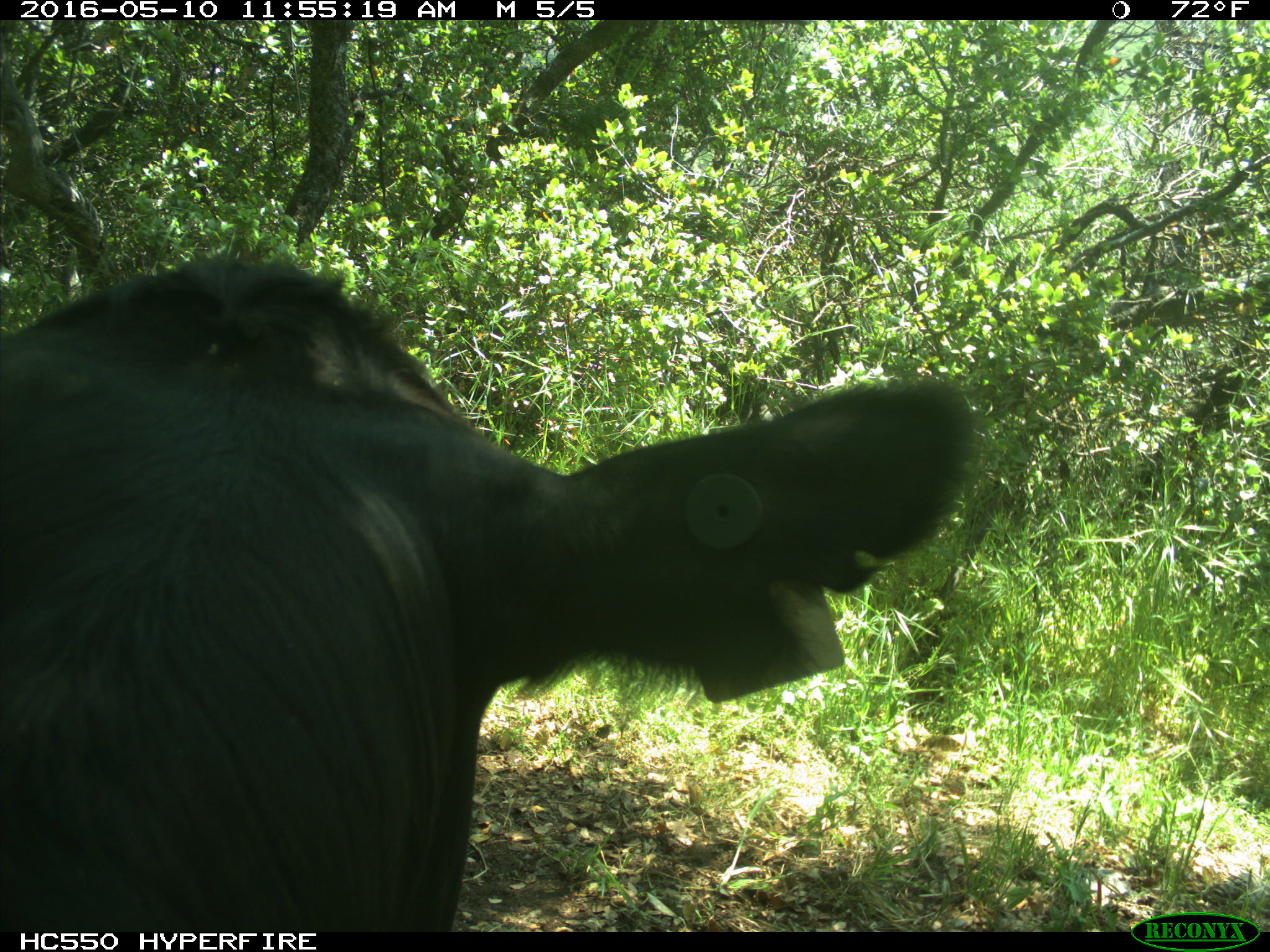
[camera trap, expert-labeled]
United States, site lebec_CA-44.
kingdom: Animalia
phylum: Chordata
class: Mammalia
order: Artiodactyla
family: Bovidae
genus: Bos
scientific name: Bos taurus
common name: domestic cow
Bos taurus (domestic cow).